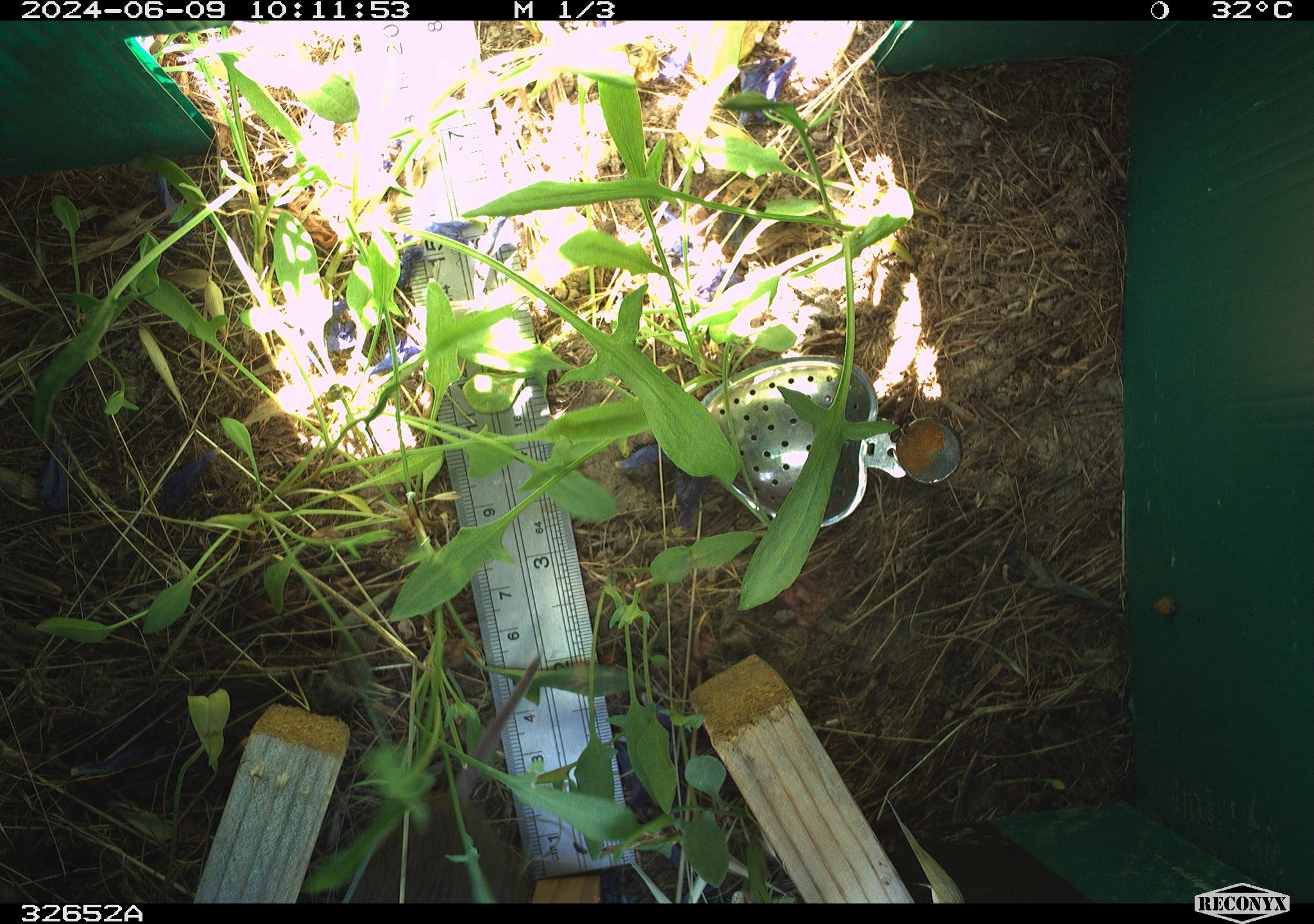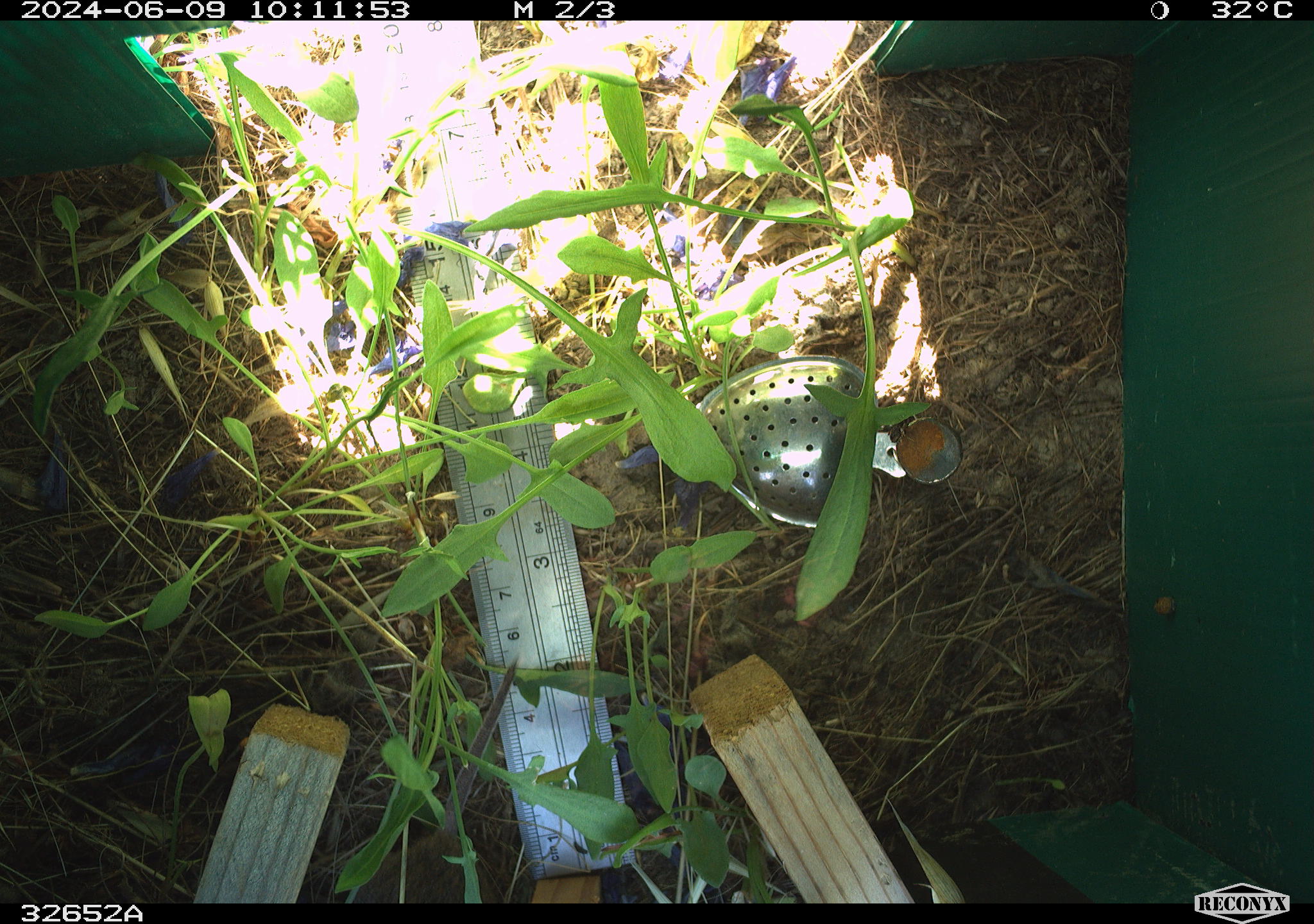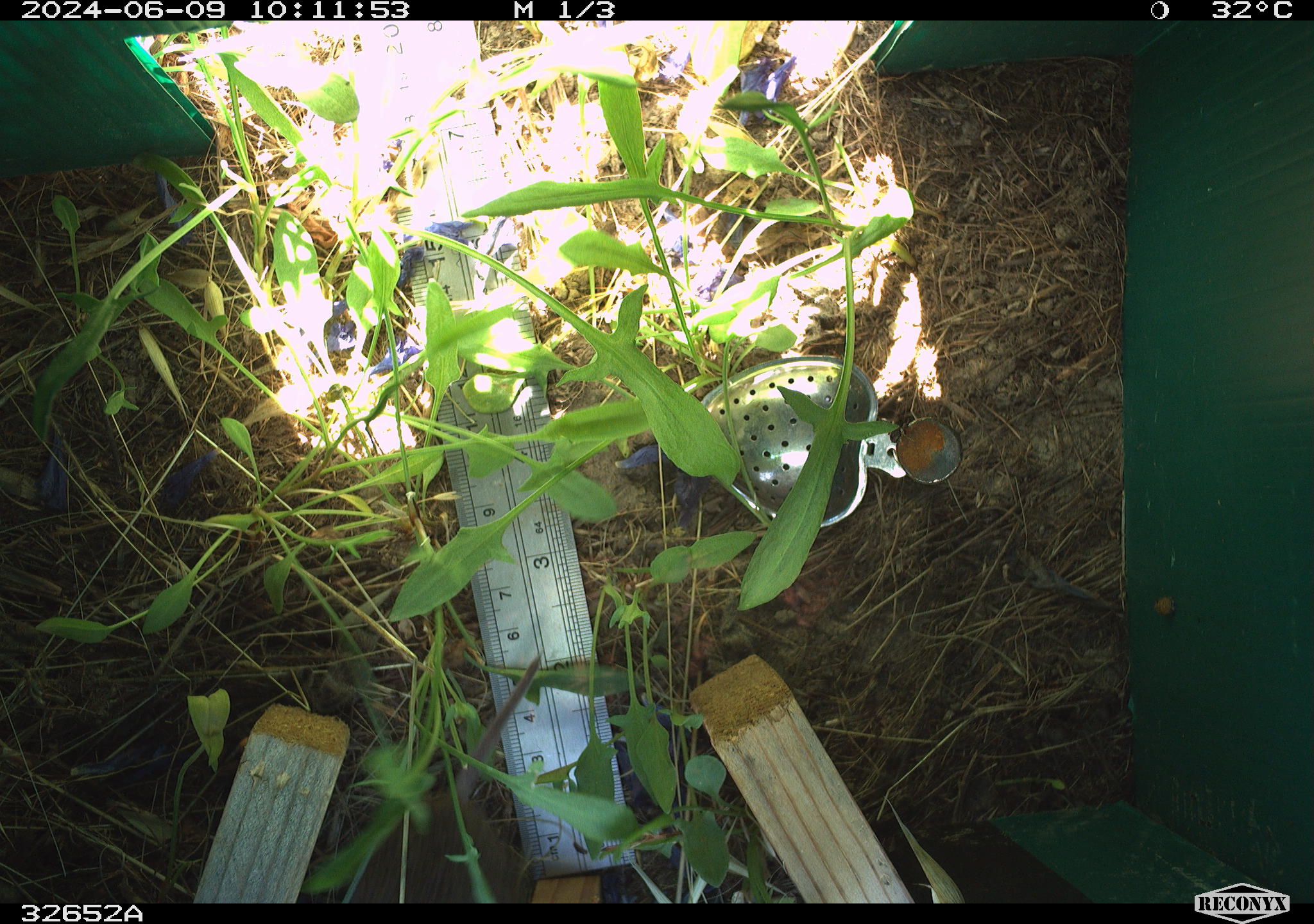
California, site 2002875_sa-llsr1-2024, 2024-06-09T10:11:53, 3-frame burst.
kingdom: Animalia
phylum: Chordata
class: Mammalia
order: Rodentia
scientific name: Rodentia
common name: rodent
Rodent (Rodentia).